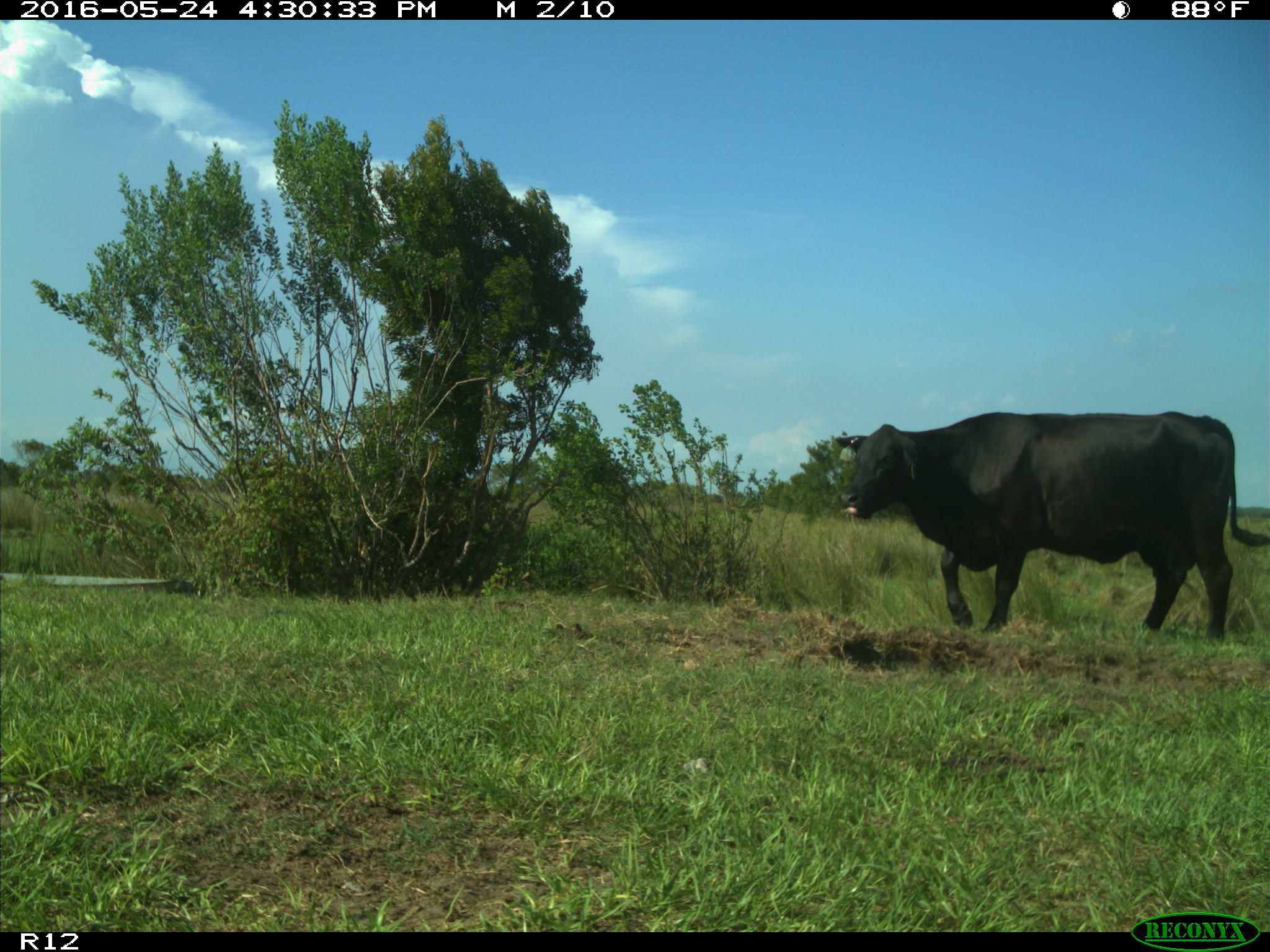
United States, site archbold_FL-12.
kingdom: Animalia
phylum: Chordata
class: Mammalia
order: Artiodactyla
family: Bovidae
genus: Bos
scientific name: Bos taurus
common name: domestic cow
Bos taurus (domestic cow).